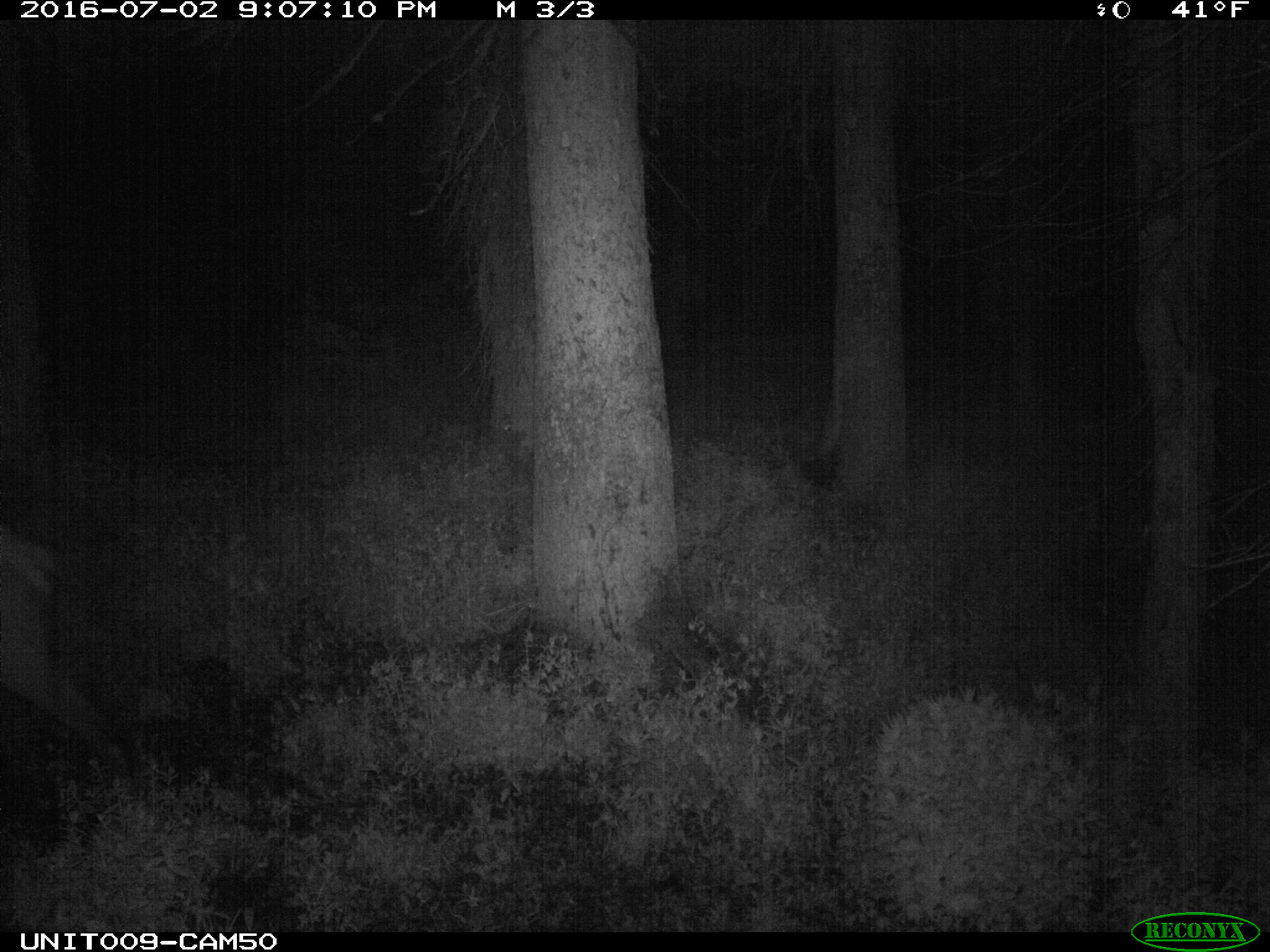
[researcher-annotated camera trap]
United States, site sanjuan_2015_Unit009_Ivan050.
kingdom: Animalia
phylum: Chordata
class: Mammalia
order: Artiodactyla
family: Cervidae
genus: Cervus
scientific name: Cervus elaphus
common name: red deer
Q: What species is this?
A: Cervus elaphus (red deer).